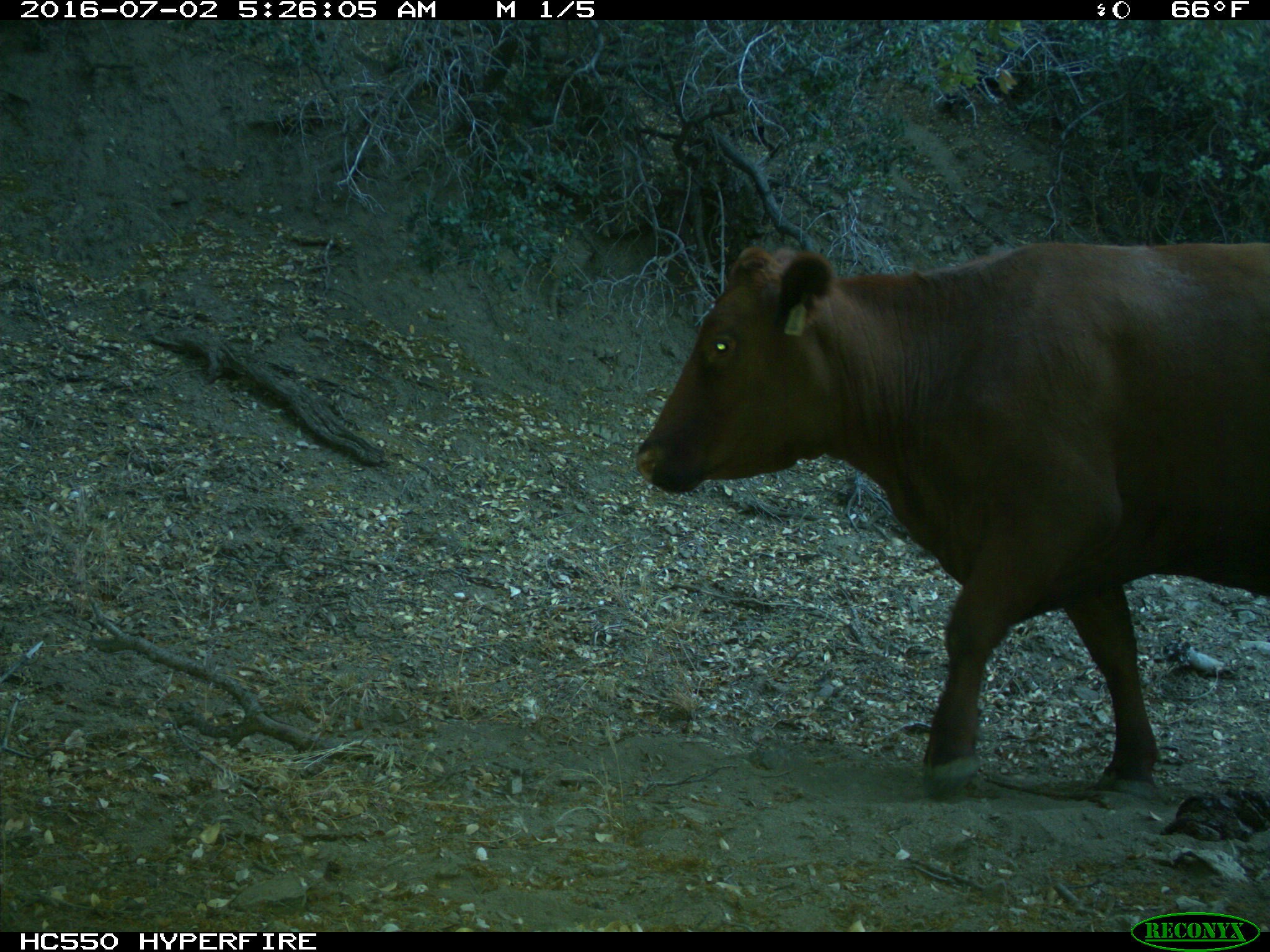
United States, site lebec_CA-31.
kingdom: Animalia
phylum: Chordata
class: Mammalia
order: Artiodactyla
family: Bovidae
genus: Bos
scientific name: Bos taurus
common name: domestic cow